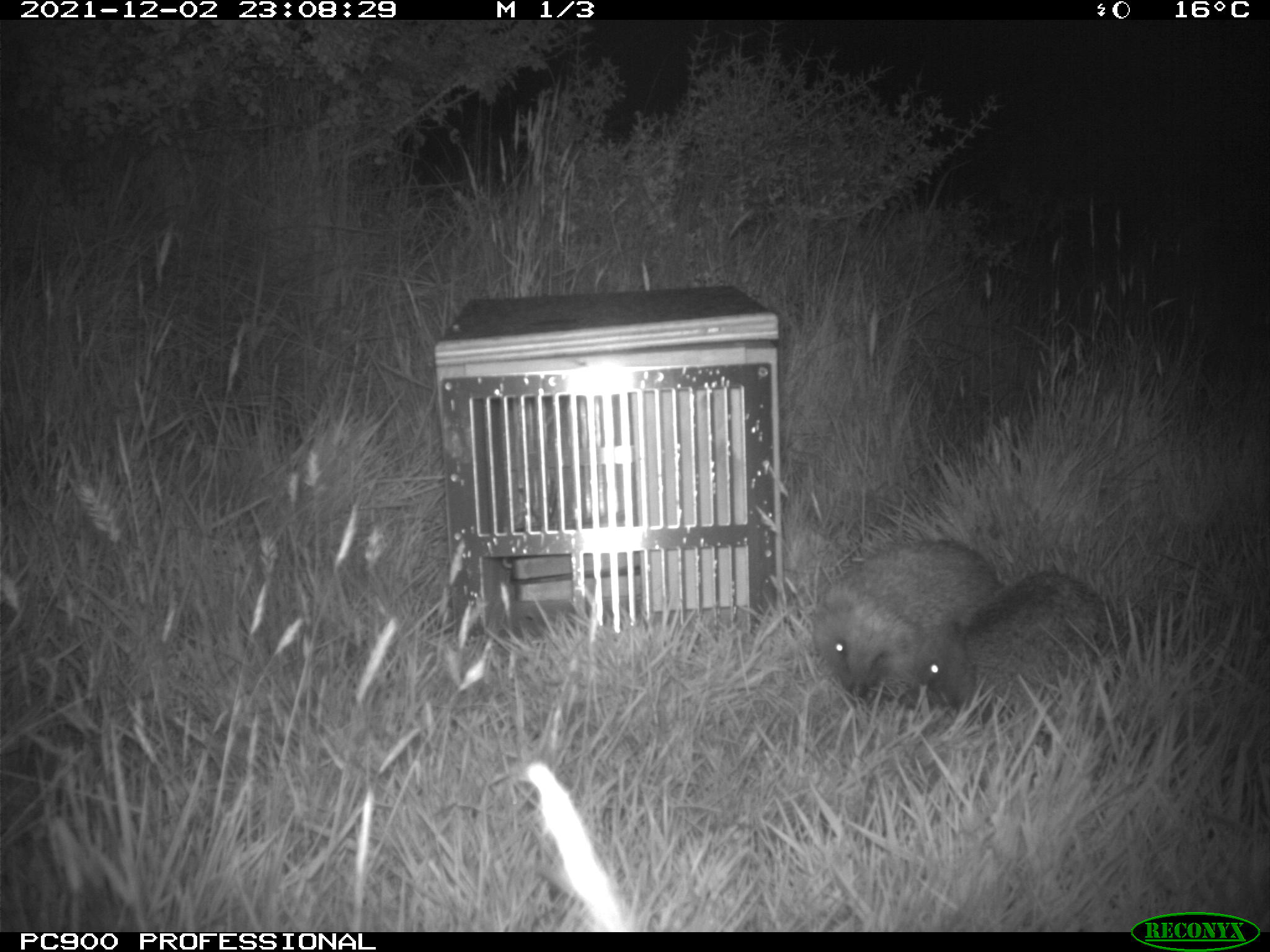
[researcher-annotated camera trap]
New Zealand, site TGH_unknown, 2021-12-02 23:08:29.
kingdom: Animalia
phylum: Chordata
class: Mammalia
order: Eulipotyphla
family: Erinaceidae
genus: Erinaceus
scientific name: Erinaceus europaeus europaeus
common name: european hedgehog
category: hedgehog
Hedgehog (european hedgehog) (Erinaceus europaeus europaeus).